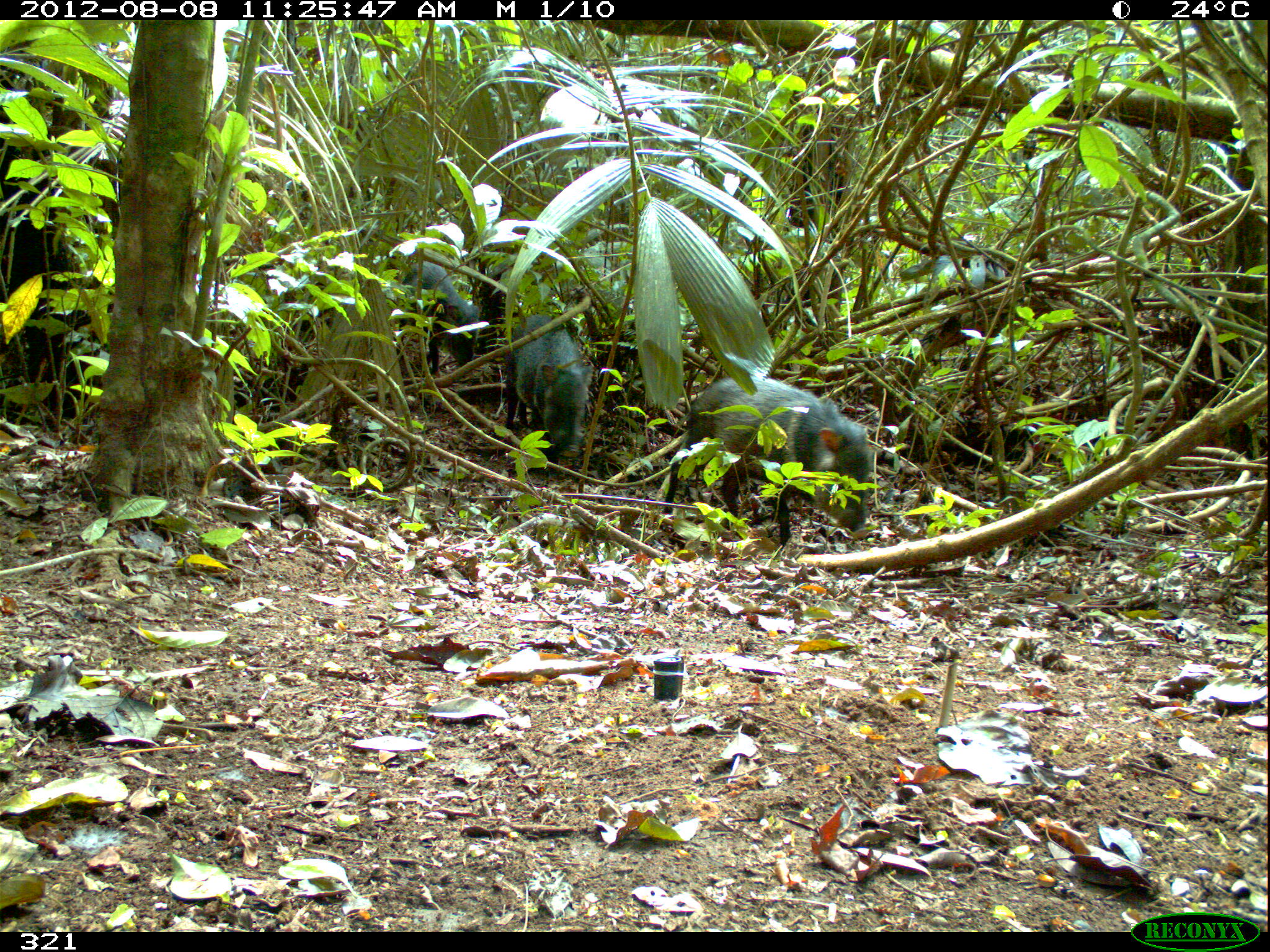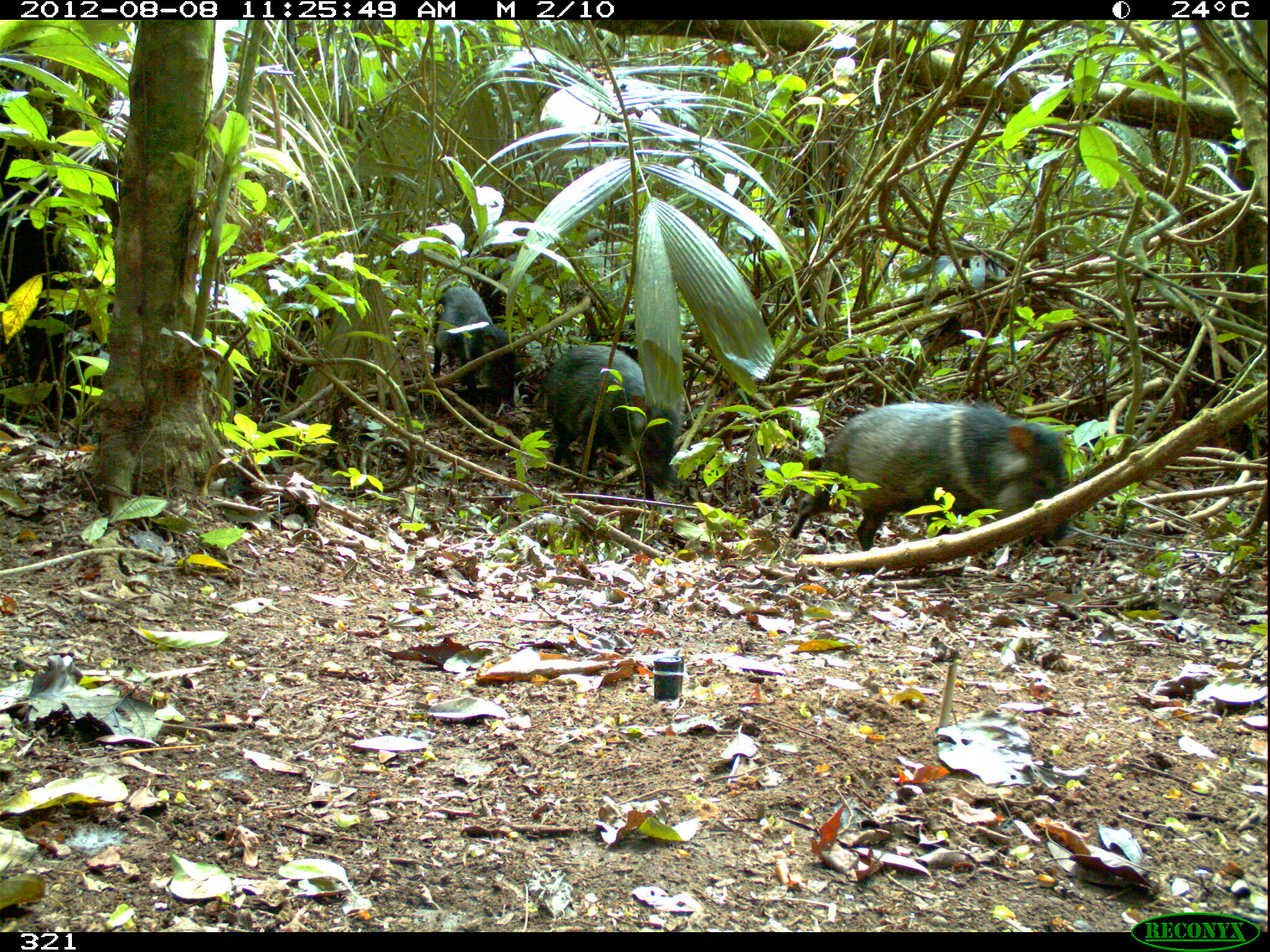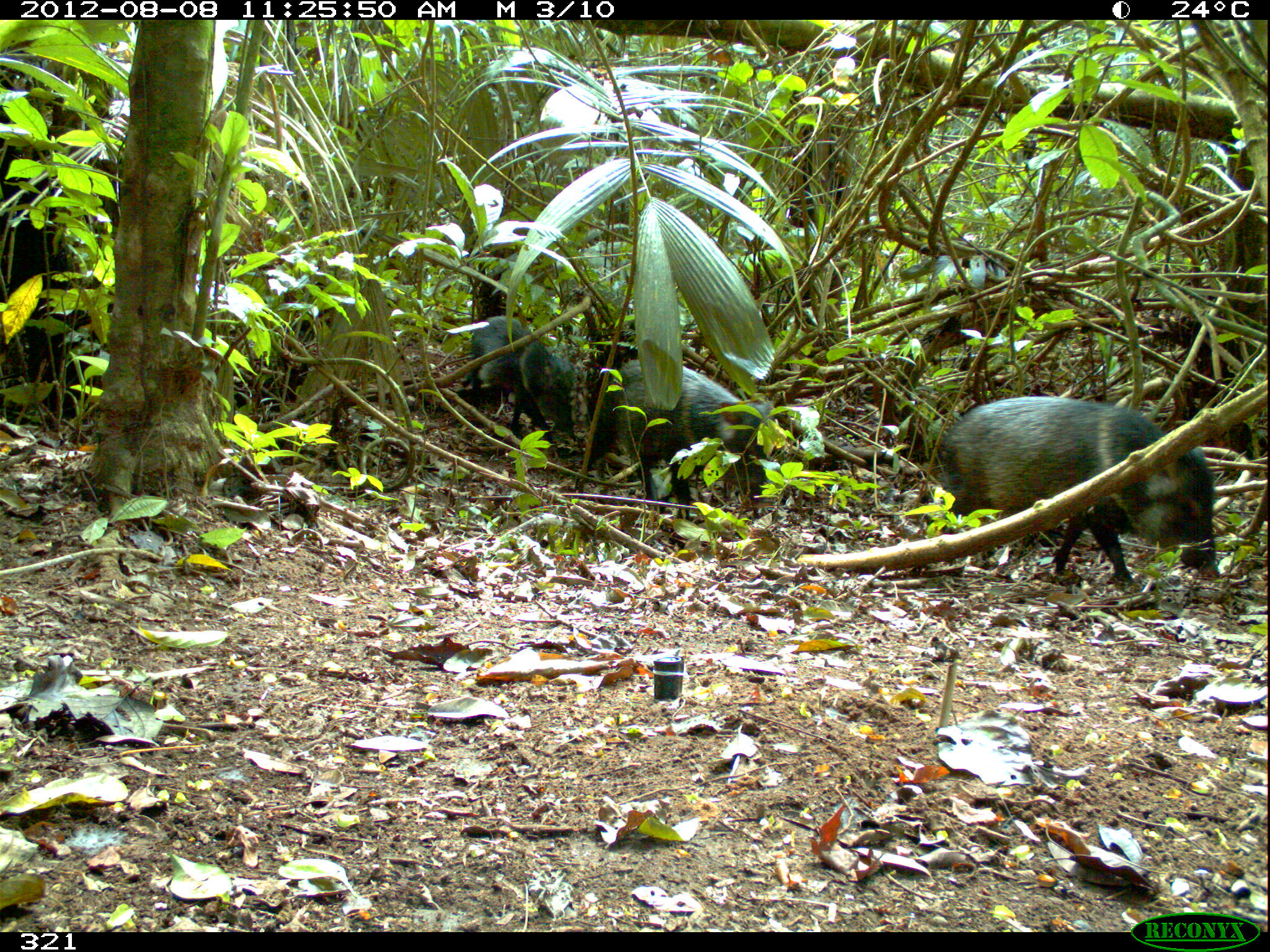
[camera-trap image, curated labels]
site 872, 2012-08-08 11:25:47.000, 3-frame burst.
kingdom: Animalia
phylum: Chordata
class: Mammalia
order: Artiodactyla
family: Tayassuidae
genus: Pecari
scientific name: Pecari tajacu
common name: collared peccary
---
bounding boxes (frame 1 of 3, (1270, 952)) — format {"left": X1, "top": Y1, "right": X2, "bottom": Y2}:
pecari tajacu: {"left": 663, "top": 376, "right": 872, "bottom": 548}; {"left": 503, "top": 315, "right": 594, "bottom": 457}; {"left": 400, "top": 262, "right": 480, "bottom": 379}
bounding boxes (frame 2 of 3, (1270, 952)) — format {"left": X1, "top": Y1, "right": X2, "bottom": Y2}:
pecari tajacu: {"left": 787, "top": 399, "right": 1071, "bottom": 551}; {"left": 541, "top": 343, "right": 681, "bottom": 509}; {"left": 430, "top": 278, "right": 516, "bottom": 401}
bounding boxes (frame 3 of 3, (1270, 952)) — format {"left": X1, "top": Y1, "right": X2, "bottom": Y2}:
pecari tajacu: {"left": 933, "top": 394, "right": 1216, "bottom": 587}; {"left": 585, "top": 355, "right": 777, "bottom": 510}; {"left": 465, "top": 315, "right": 573, "bottom": 442}